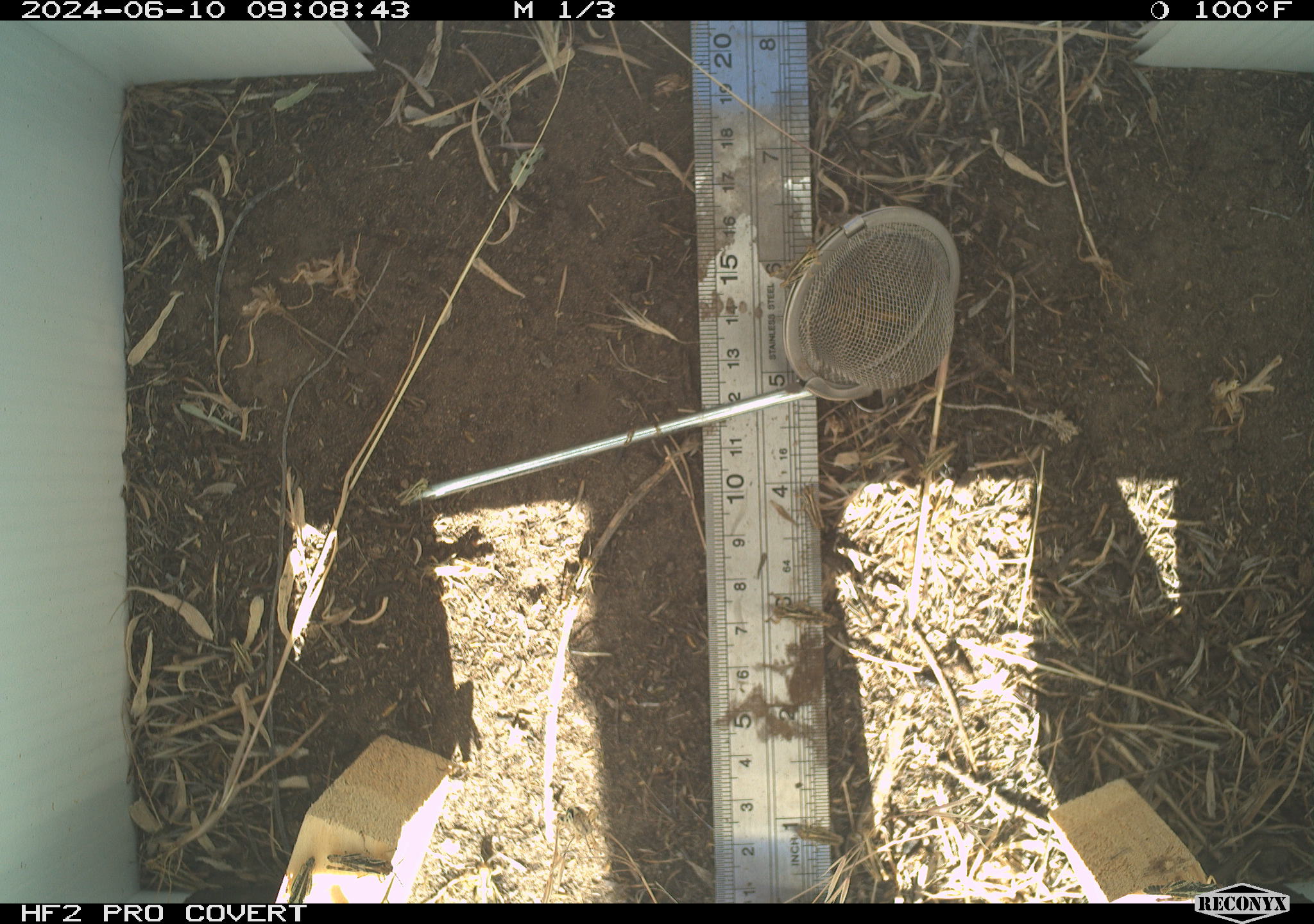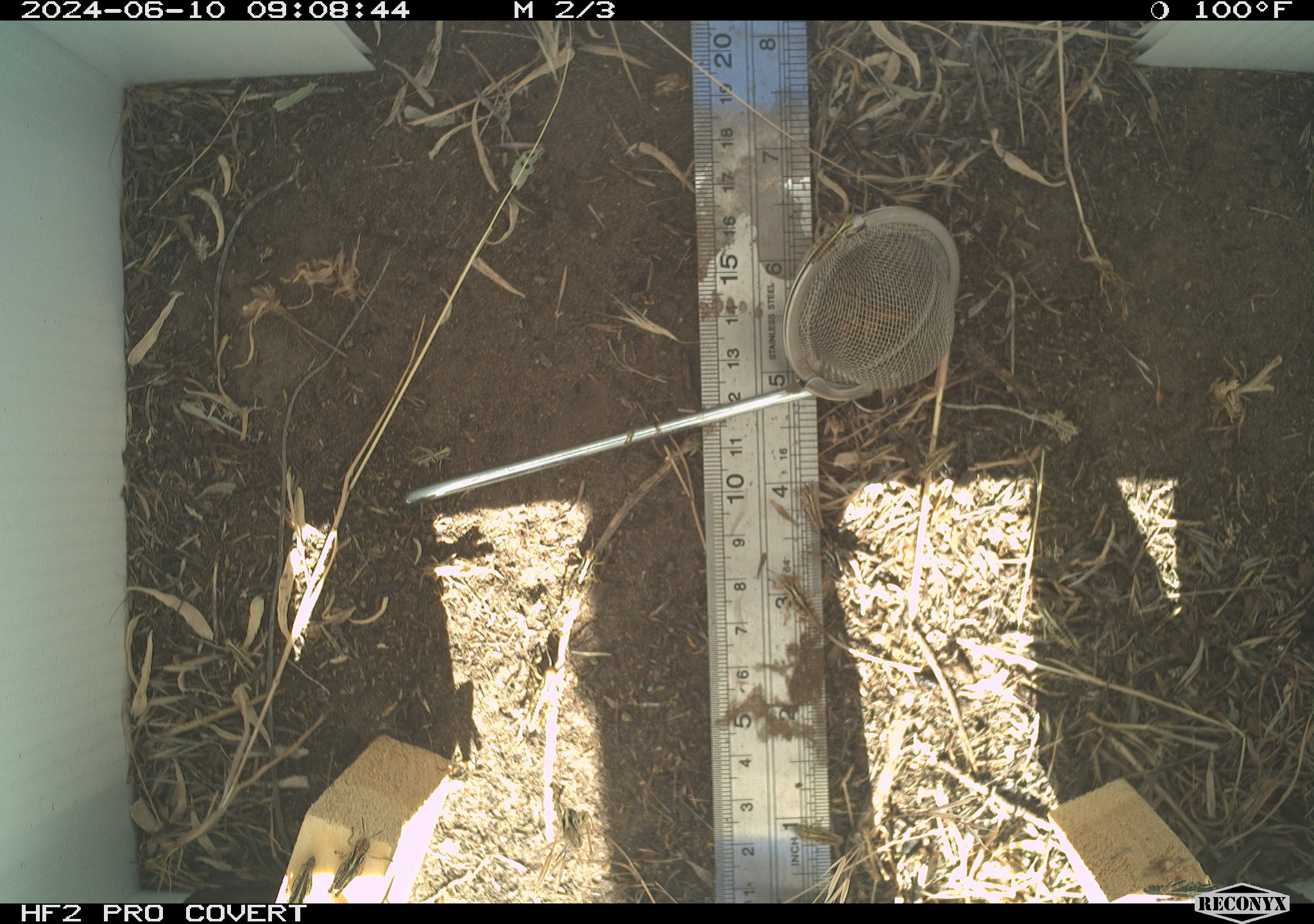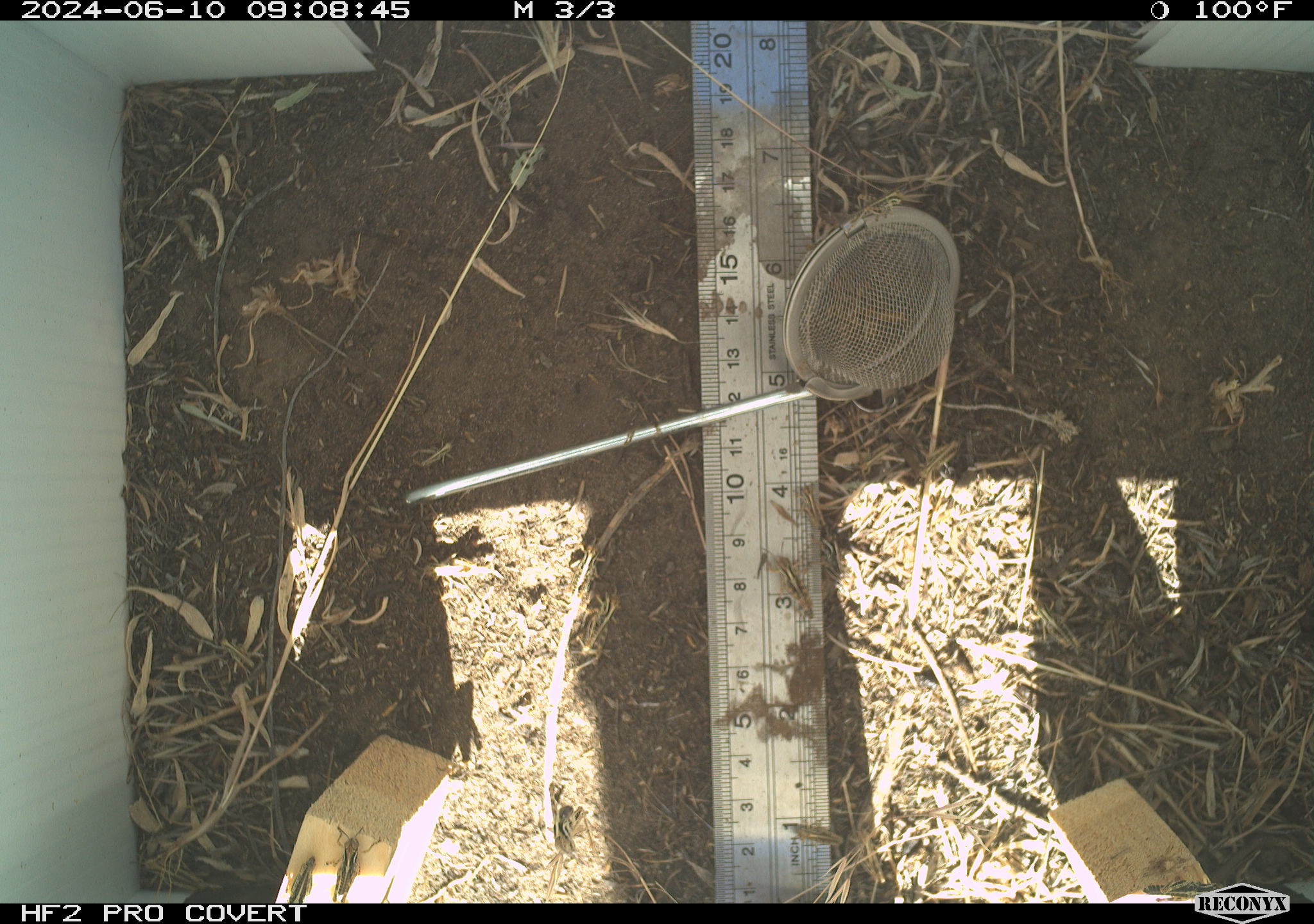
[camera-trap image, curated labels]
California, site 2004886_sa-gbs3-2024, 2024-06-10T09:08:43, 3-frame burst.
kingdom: Animalia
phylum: Arthropoda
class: Insecta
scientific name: Insecta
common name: insect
Insect (Insecta).